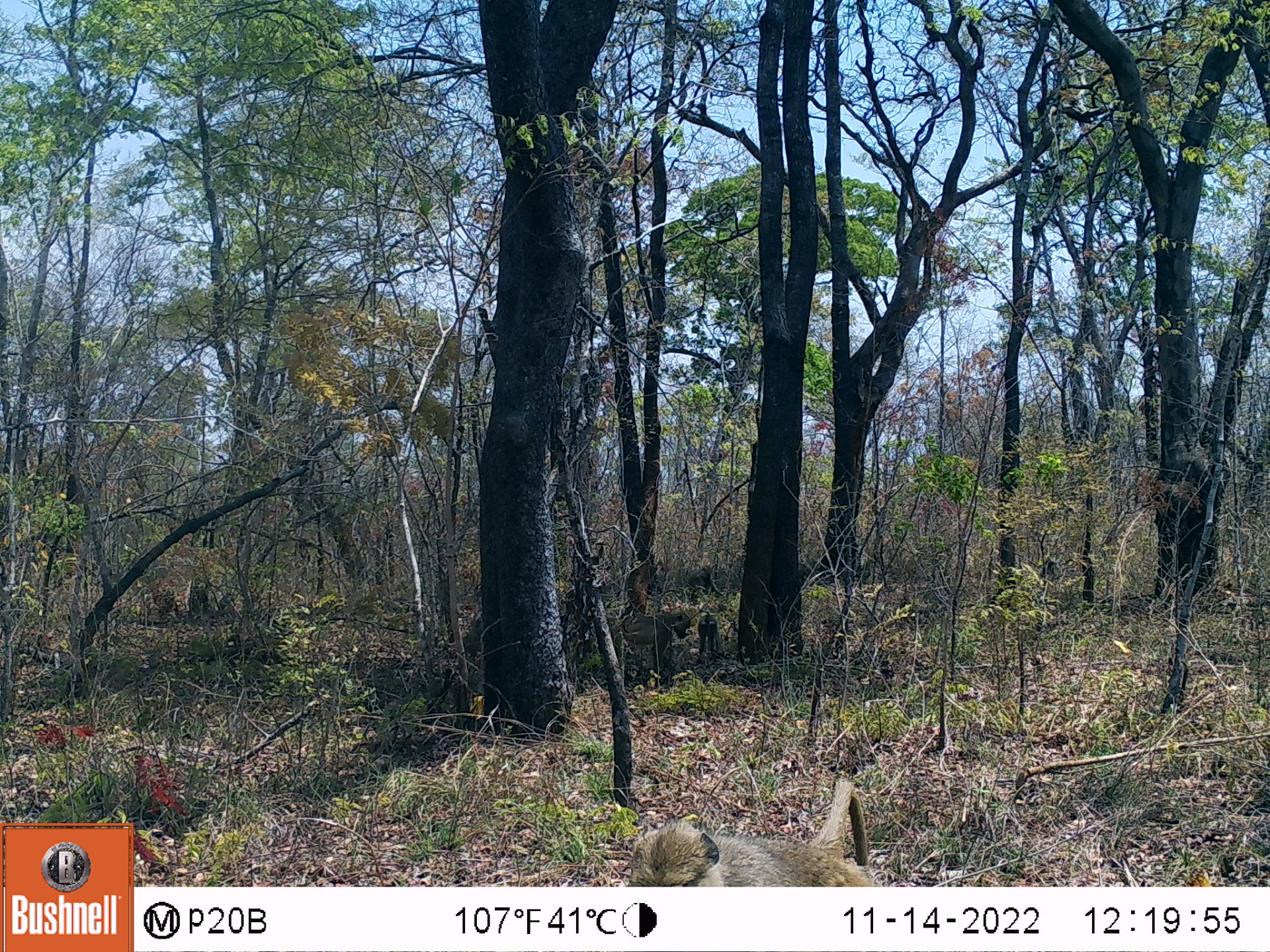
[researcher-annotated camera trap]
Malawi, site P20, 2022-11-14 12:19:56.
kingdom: Animalia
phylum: Chordata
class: Mammalia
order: Primates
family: Cercopithecidae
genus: Papio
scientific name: Papio cynocephalus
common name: yellow baboon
Yellow baboon (Papio cynocephalus), count 1.